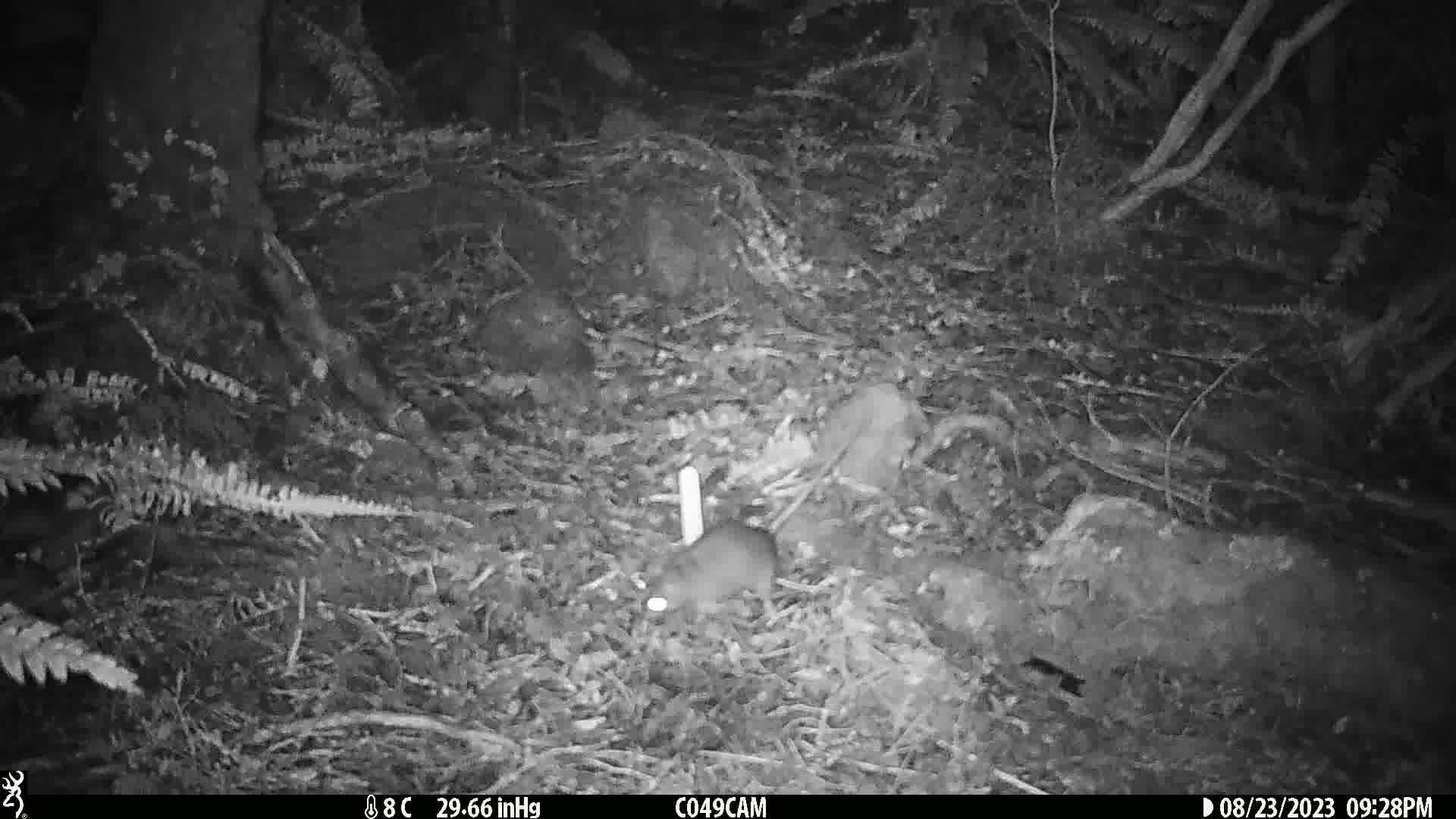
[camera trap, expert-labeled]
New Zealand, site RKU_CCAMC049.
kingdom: Animalia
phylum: Chordata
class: Mammalia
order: Rodentia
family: Muridae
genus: Rattus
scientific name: Rattus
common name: rat